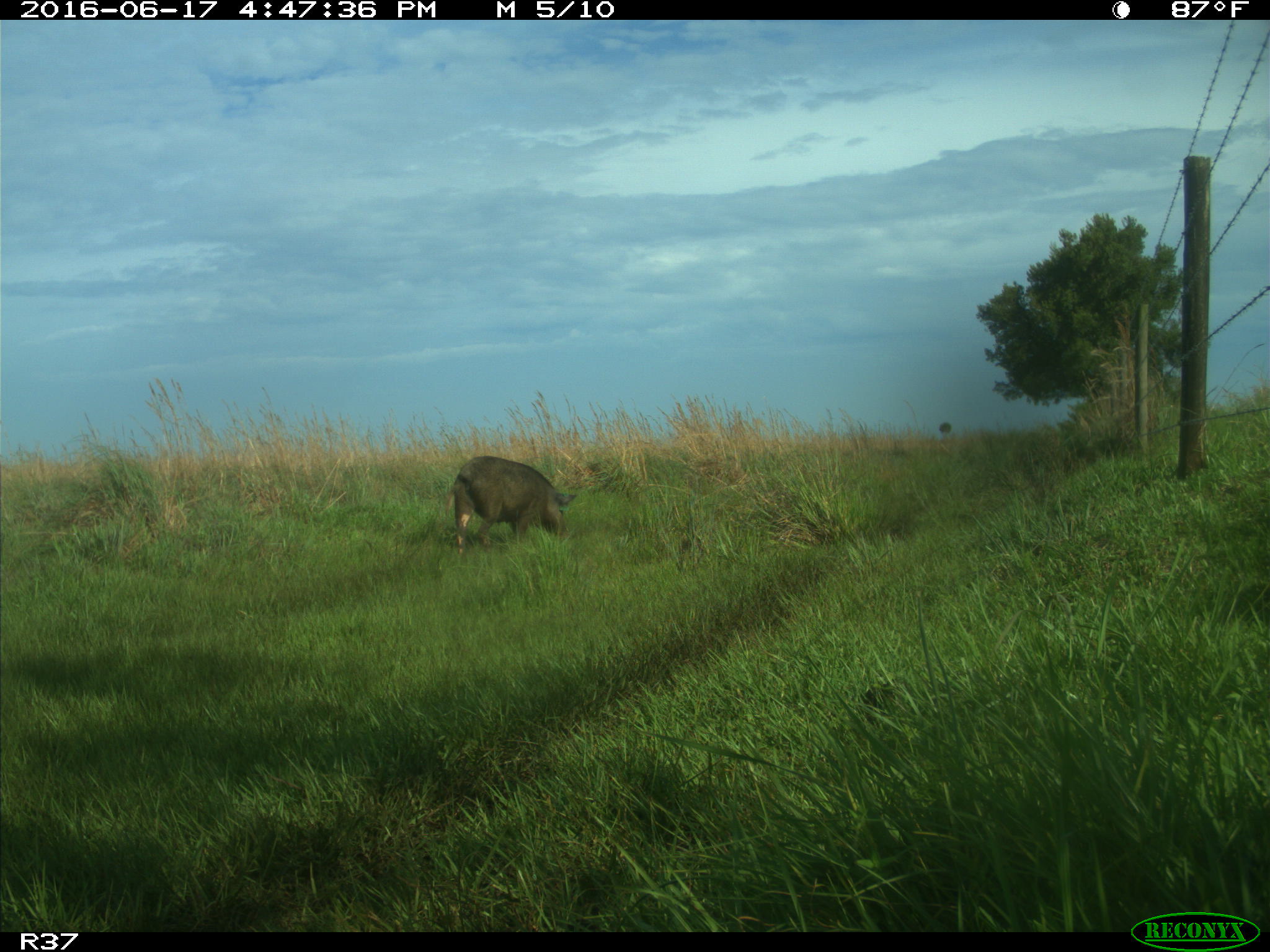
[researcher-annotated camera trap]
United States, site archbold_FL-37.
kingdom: Animalia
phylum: Chordata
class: Mammalia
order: Artiodactyla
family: Suidae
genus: Sus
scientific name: Sus scrofa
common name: wild boar